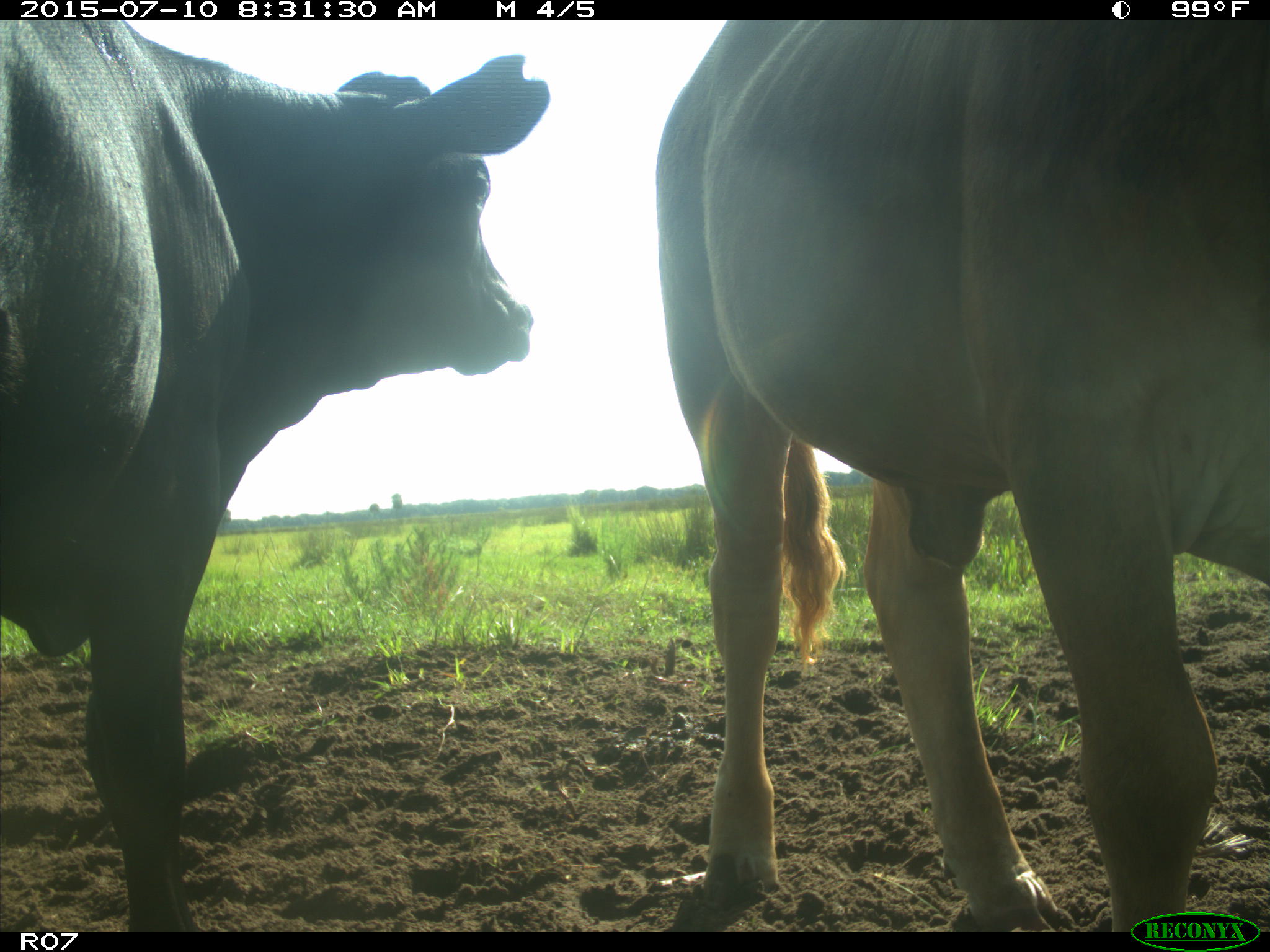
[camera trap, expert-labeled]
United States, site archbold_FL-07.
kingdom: Animalia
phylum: Chordata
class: Mammalia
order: Artiodactyla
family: Bovidae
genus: Bos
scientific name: Bos taurus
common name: domestic cow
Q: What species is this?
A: Bos taurus (domestic cow).